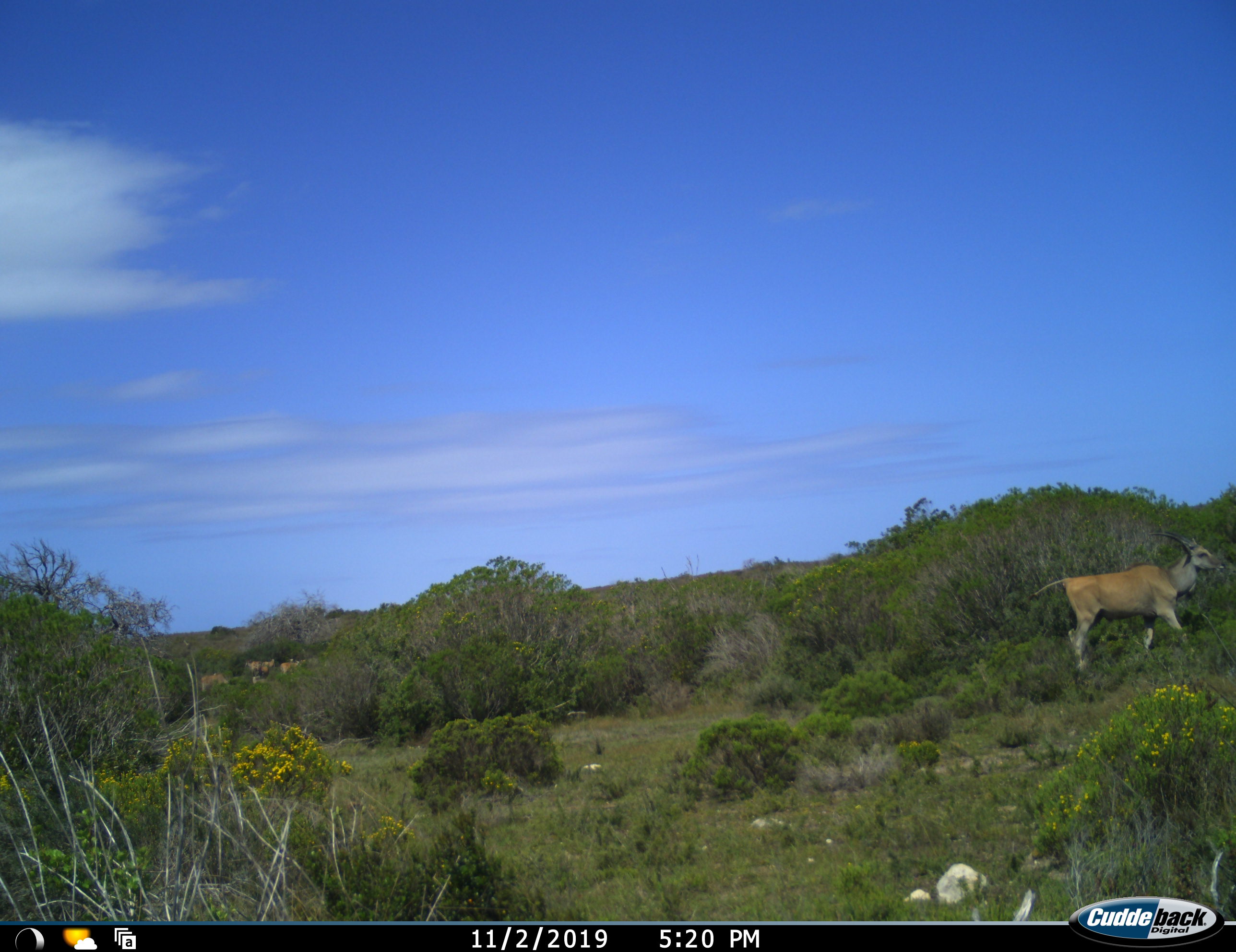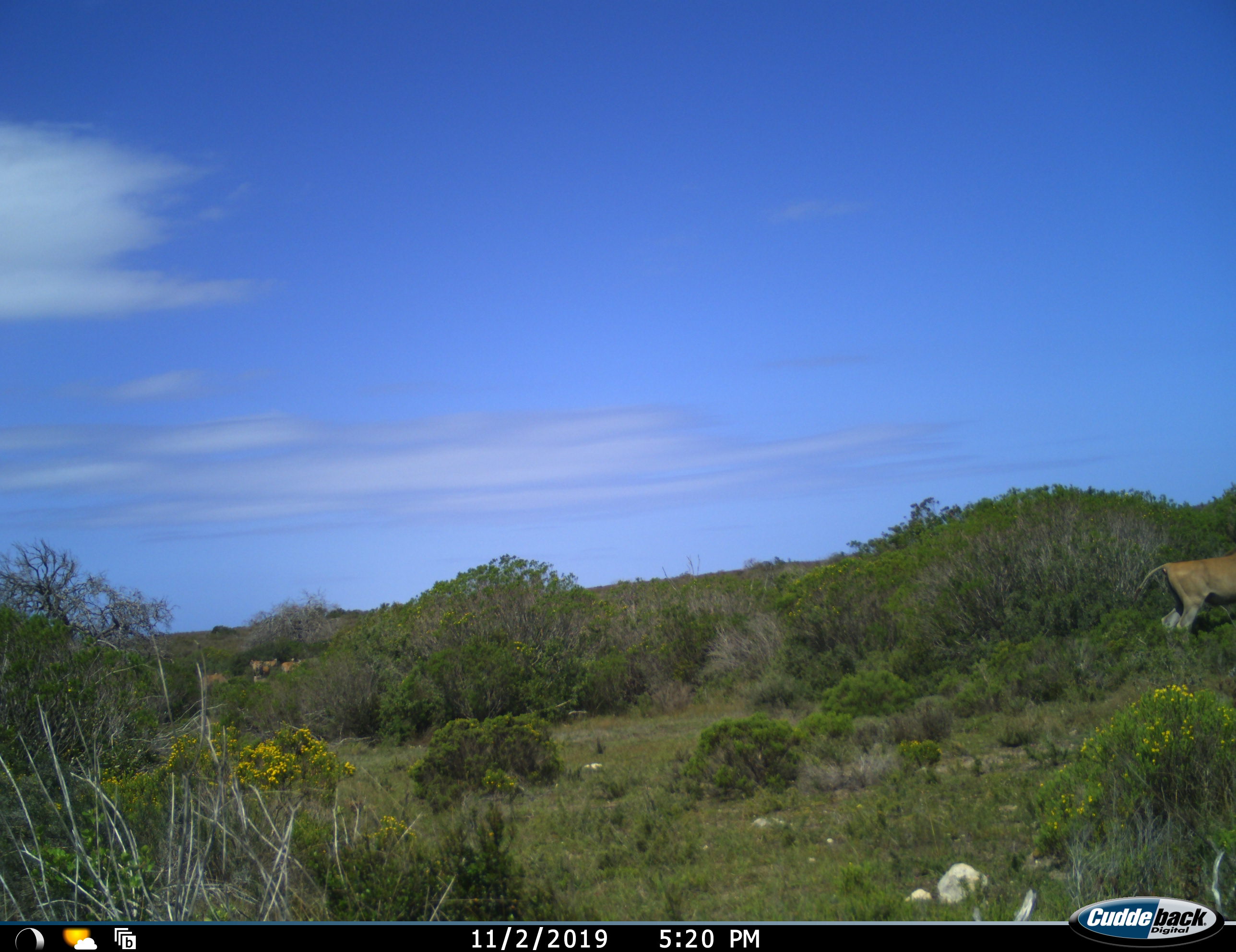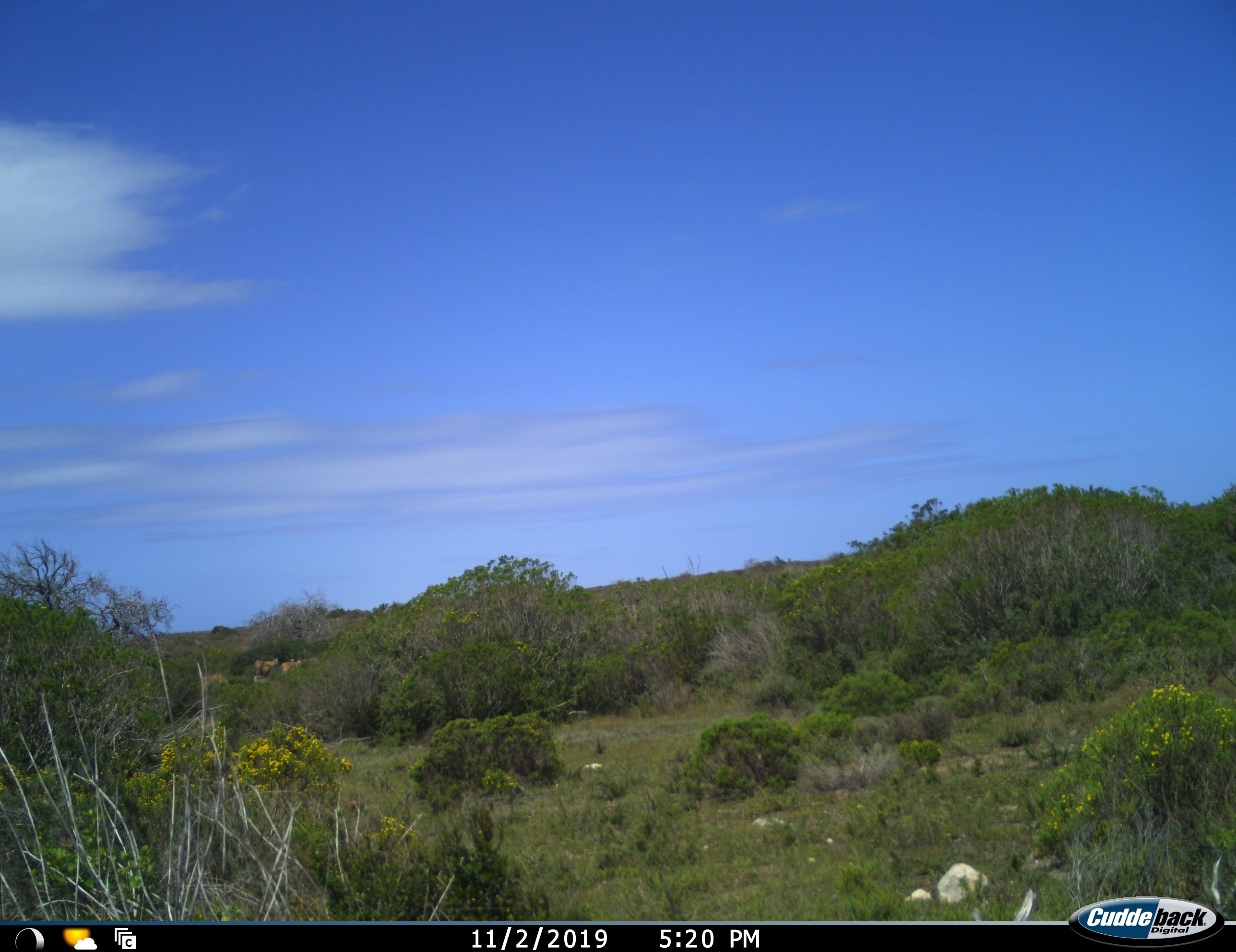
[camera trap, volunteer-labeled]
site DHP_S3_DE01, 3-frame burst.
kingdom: Animalia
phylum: Chordata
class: Mammalia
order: Artiodactyla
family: Bovidae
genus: Tragelaphus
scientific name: Tragelaphus oryx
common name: eland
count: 4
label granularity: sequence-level